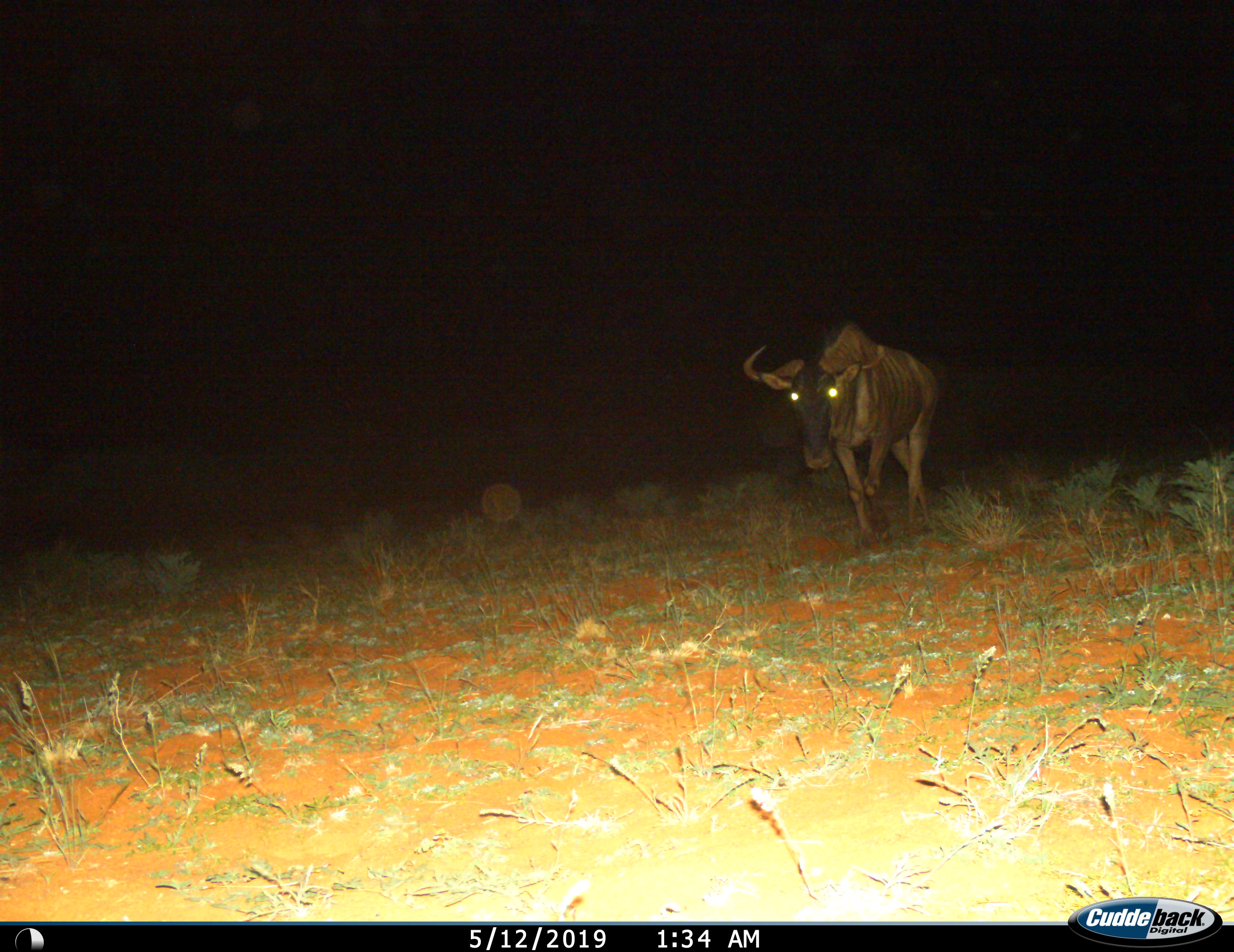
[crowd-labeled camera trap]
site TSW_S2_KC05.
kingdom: Animalia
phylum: Chordata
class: Mammalia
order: Artiodactyla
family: Bovidae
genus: Connochaetes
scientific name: Connochaetes taurinus taurinus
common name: blue wildebeest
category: wildebeestblue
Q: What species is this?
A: Wildebeestblue (blue wildebeest) (Connochaetes taurinus taurinus).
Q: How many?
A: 1.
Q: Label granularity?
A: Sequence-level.